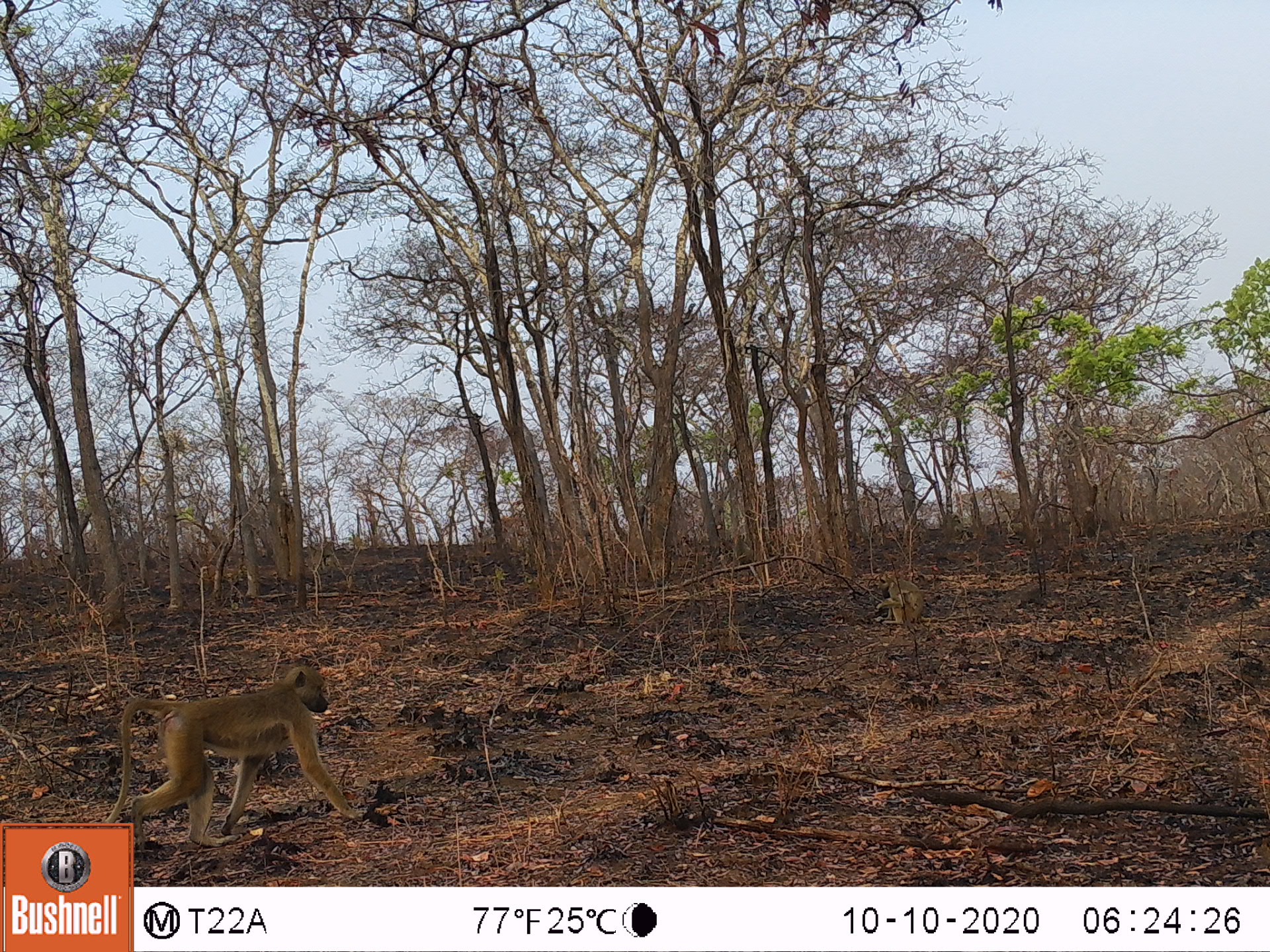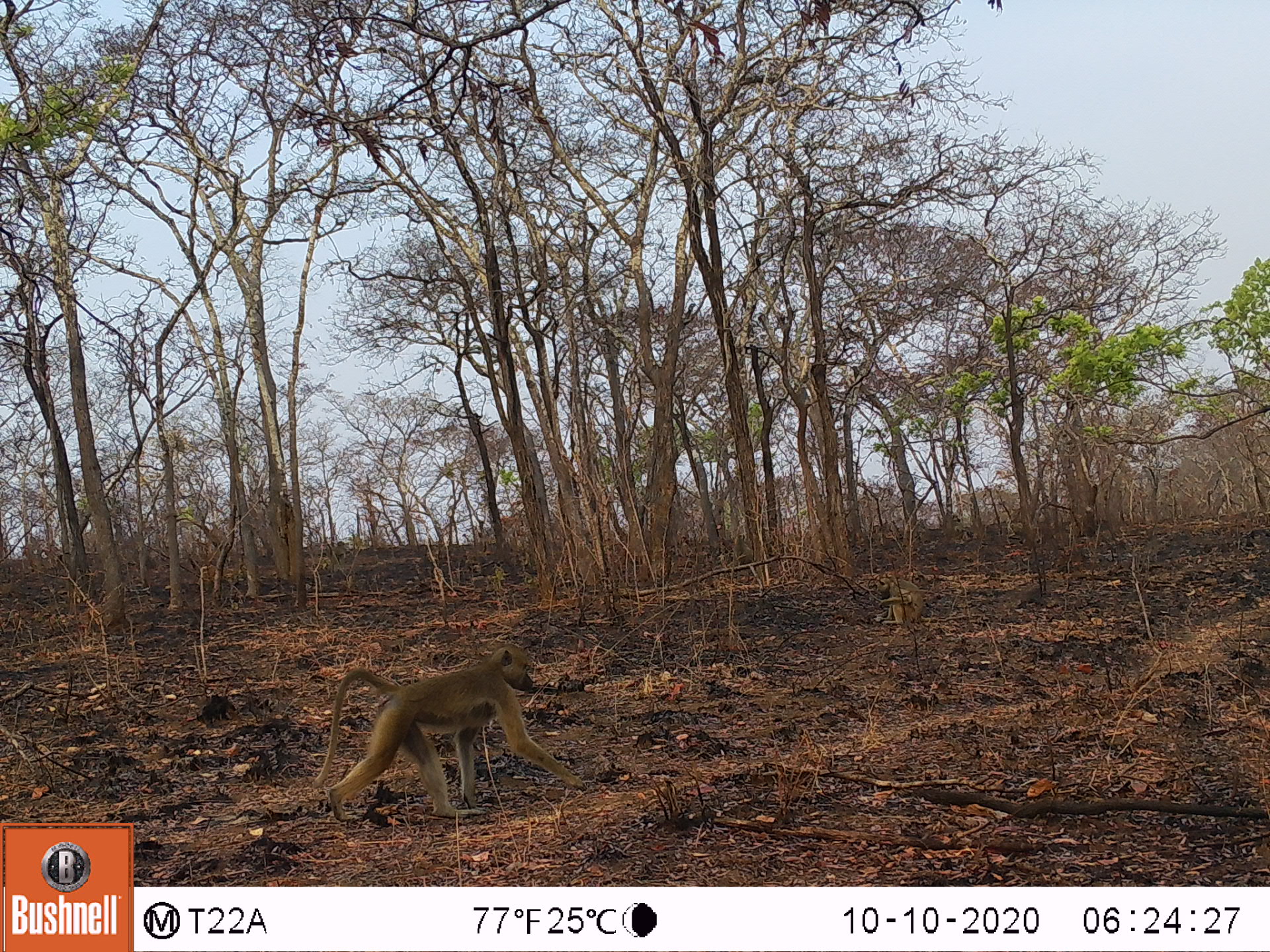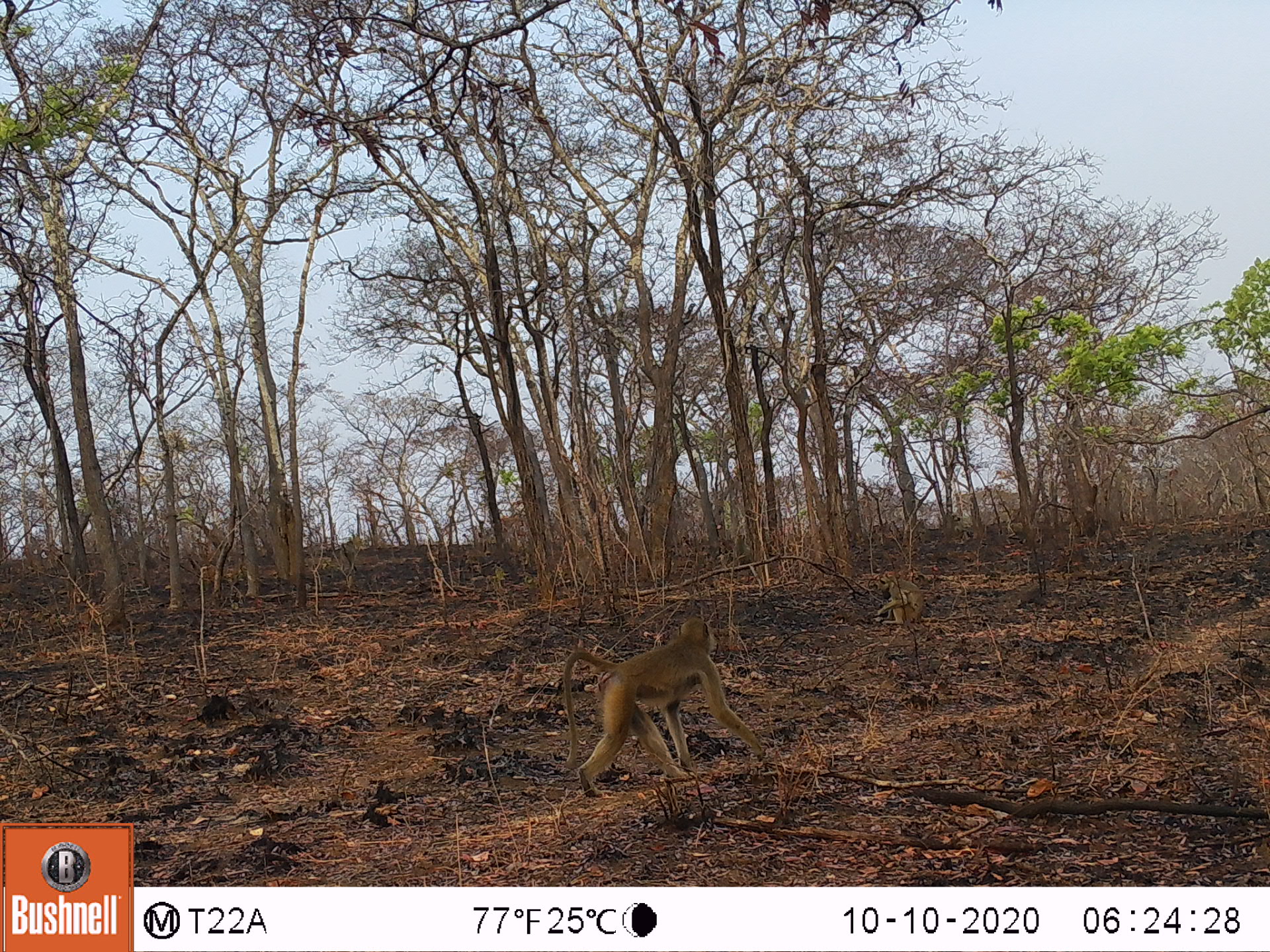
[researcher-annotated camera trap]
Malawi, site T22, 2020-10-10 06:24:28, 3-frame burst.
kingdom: Animalia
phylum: Chordata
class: Mammalia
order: Primates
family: Cercopithecidae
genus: Papio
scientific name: Papio cynocephalus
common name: yellow baboon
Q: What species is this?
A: Yellow baboon (Papio cynocephalus).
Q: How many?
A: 2.